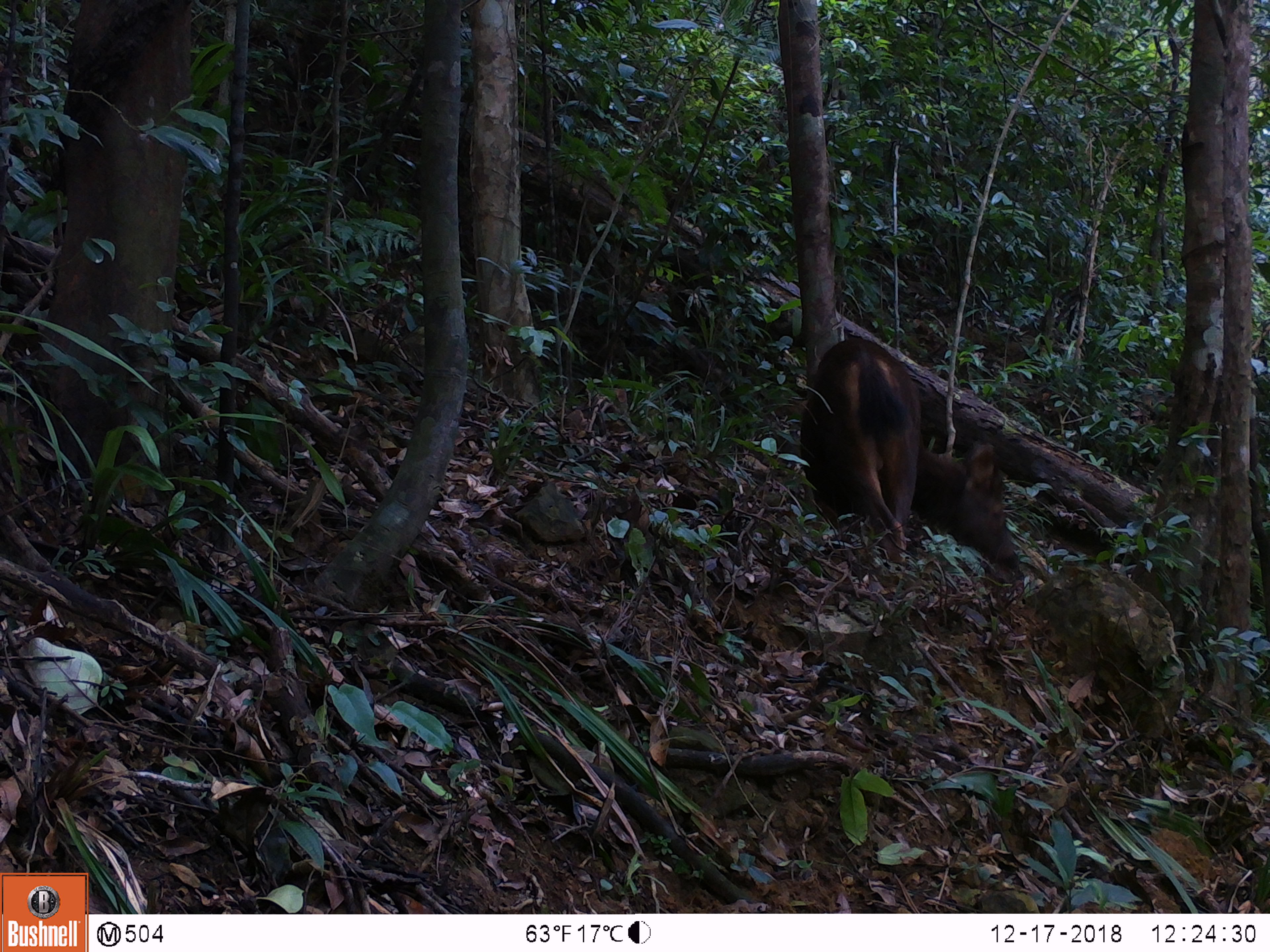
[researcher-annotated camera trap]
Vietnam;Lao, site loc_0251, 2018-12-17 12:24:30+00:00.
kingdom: Animalia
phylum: Chordata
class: Mammalia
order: Artiodactyla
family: Cervidae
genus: Rusa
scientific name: Rusa unicolor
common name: sambar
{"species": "sambar (Rusa unicolor)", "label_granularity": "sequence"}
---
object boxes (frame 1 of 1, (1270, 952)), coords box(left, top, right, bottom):
sambar: box(799, 336, 1021, 572)